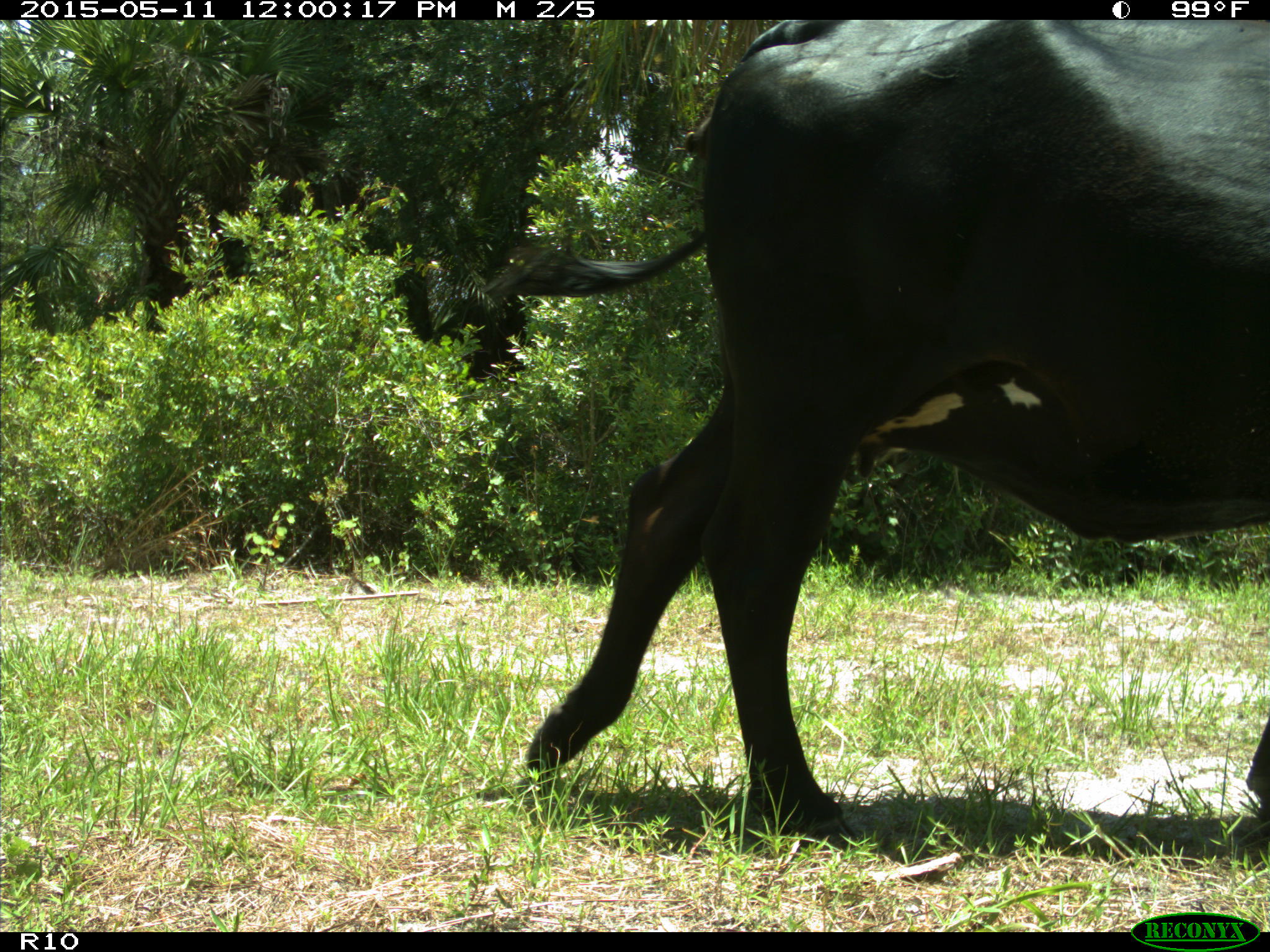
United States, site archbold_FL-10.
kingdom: Animalia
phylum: Chordata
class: Mammalia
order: Artiodactyla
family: Bovidae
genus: Bos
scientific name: Bos taurus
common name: domestic cow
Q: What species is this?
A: Bos taurus (domestic cow).